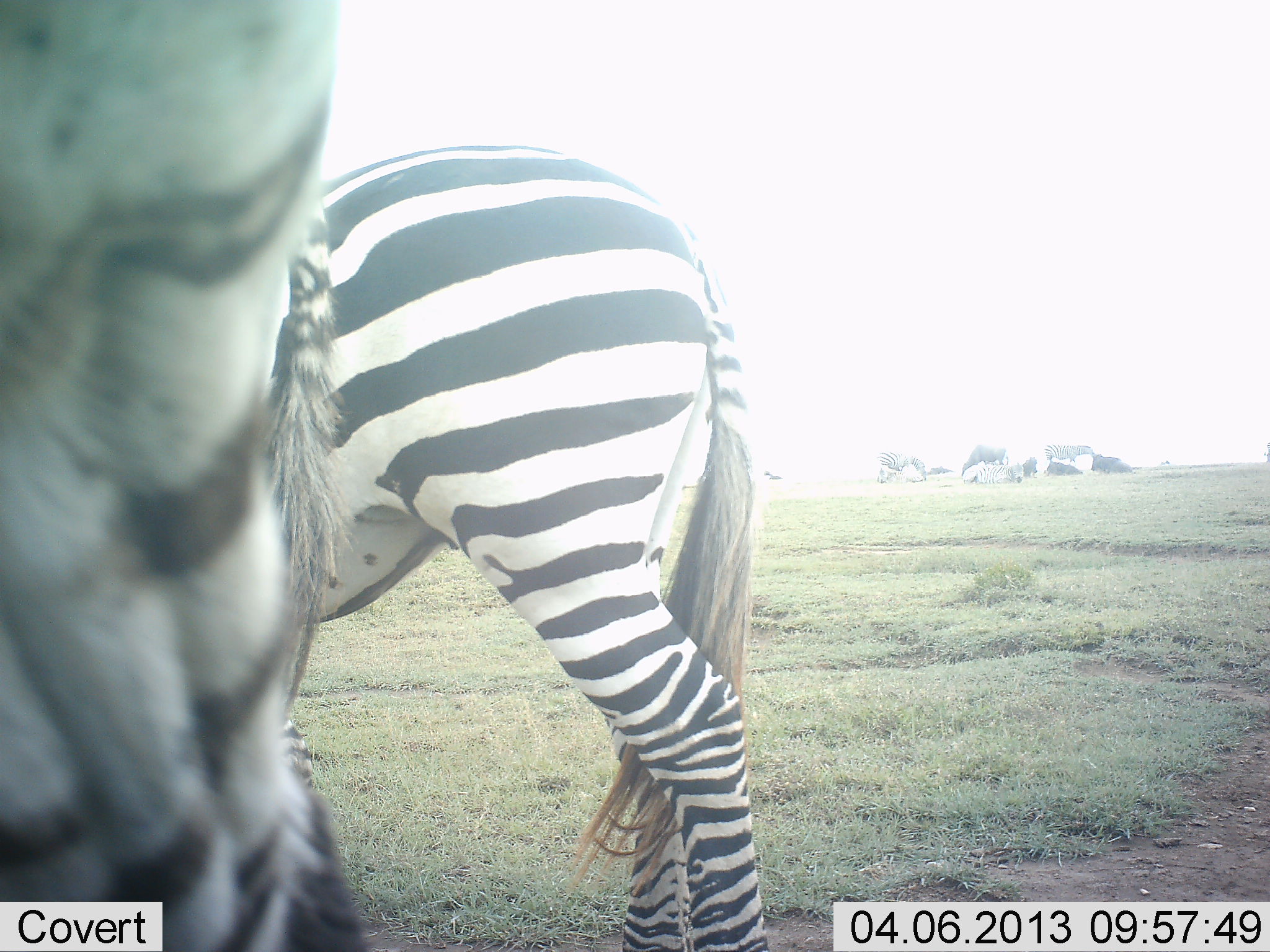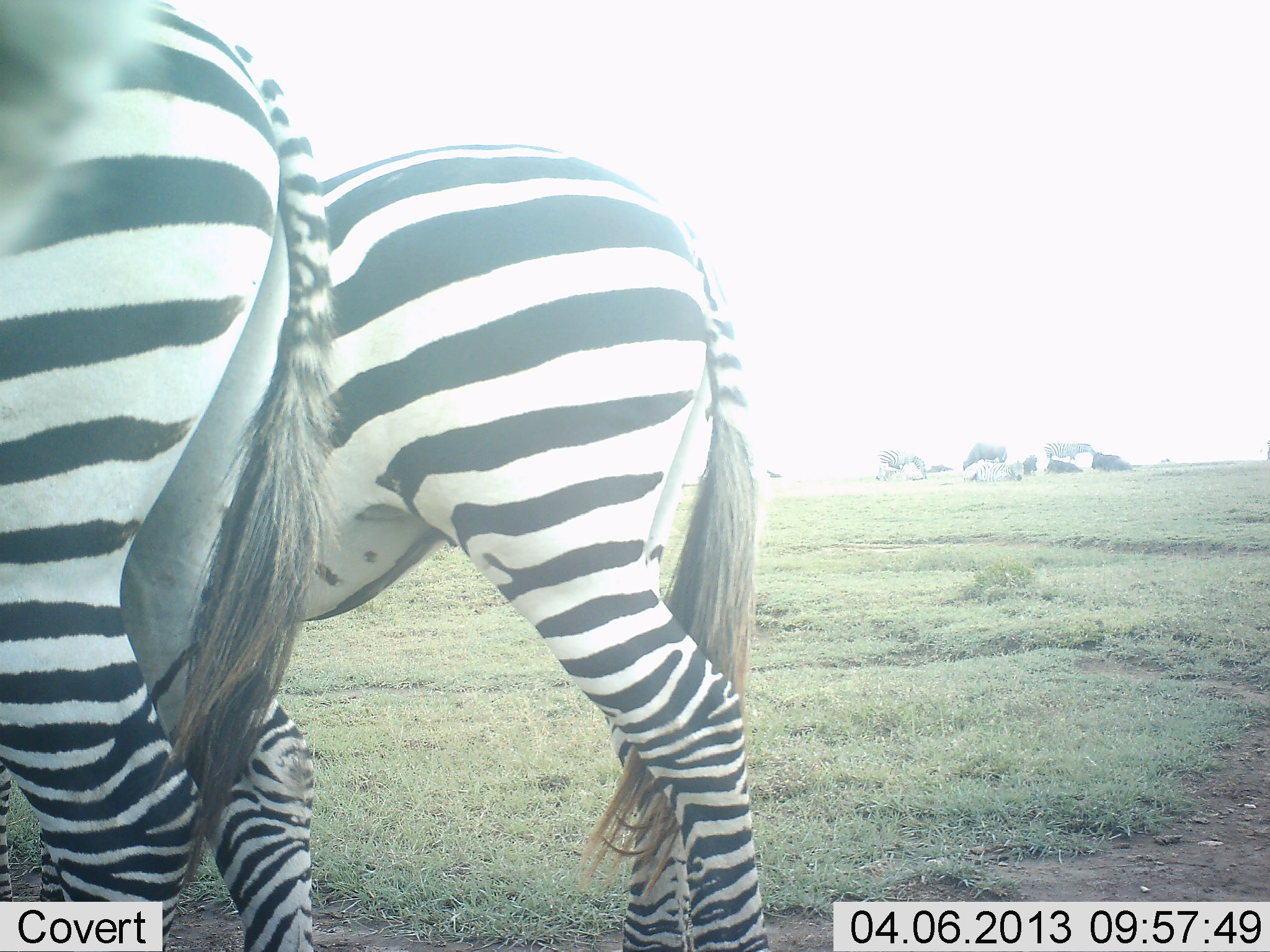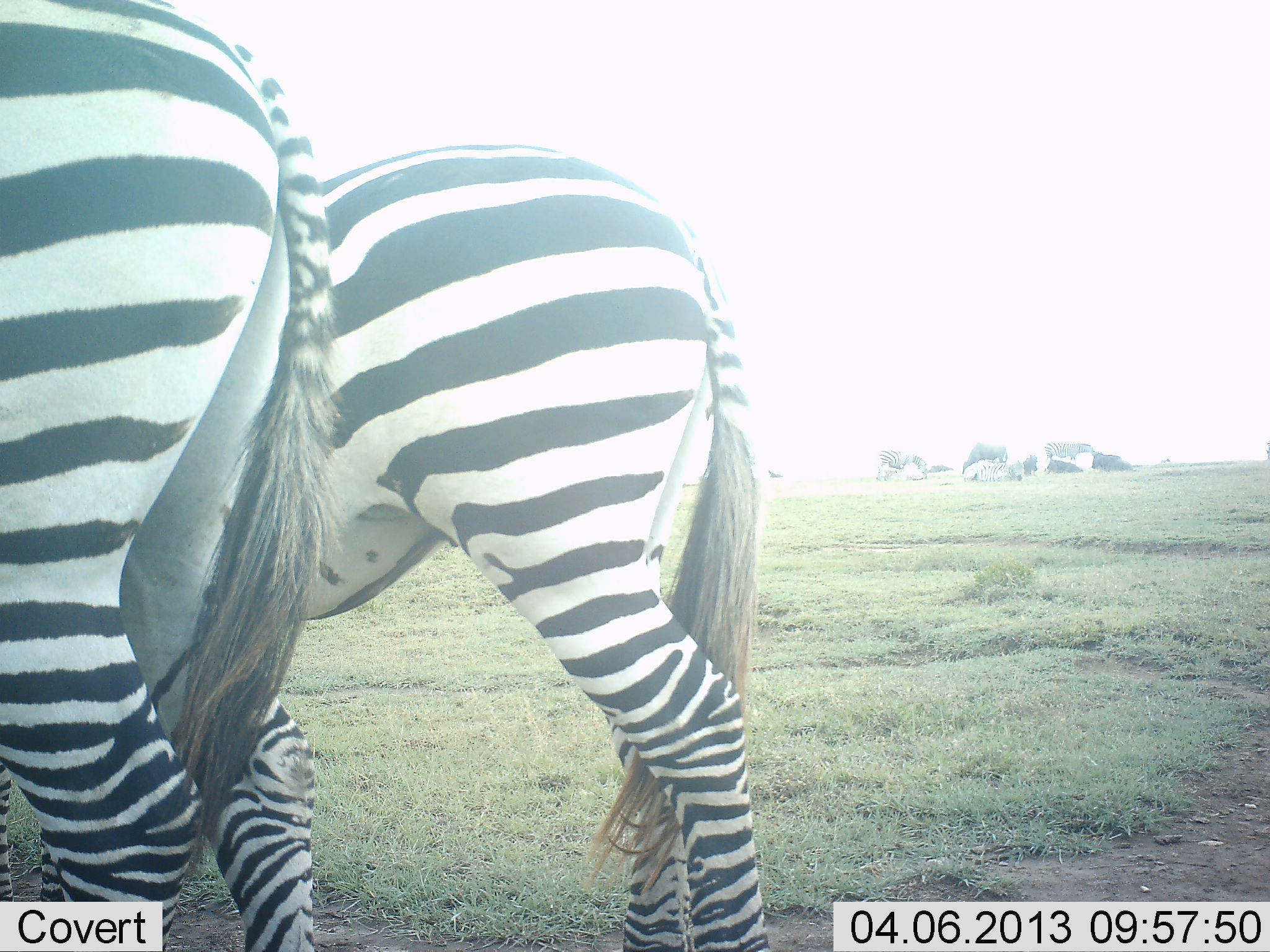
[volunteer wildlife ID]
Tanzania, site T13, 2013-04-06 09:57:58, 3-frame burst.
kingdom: Animalia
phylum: Chordata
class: Mammalia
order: Perissodactyla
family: Equidae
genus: Equus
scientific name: Equus quagga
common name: plains zebra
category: zebra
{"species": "zebra (plains zebra) (Equus quagga)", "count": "3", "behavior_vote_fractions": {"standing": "96%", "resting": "4%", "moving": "29%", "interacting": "0%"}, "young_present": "0%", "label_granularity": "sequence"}